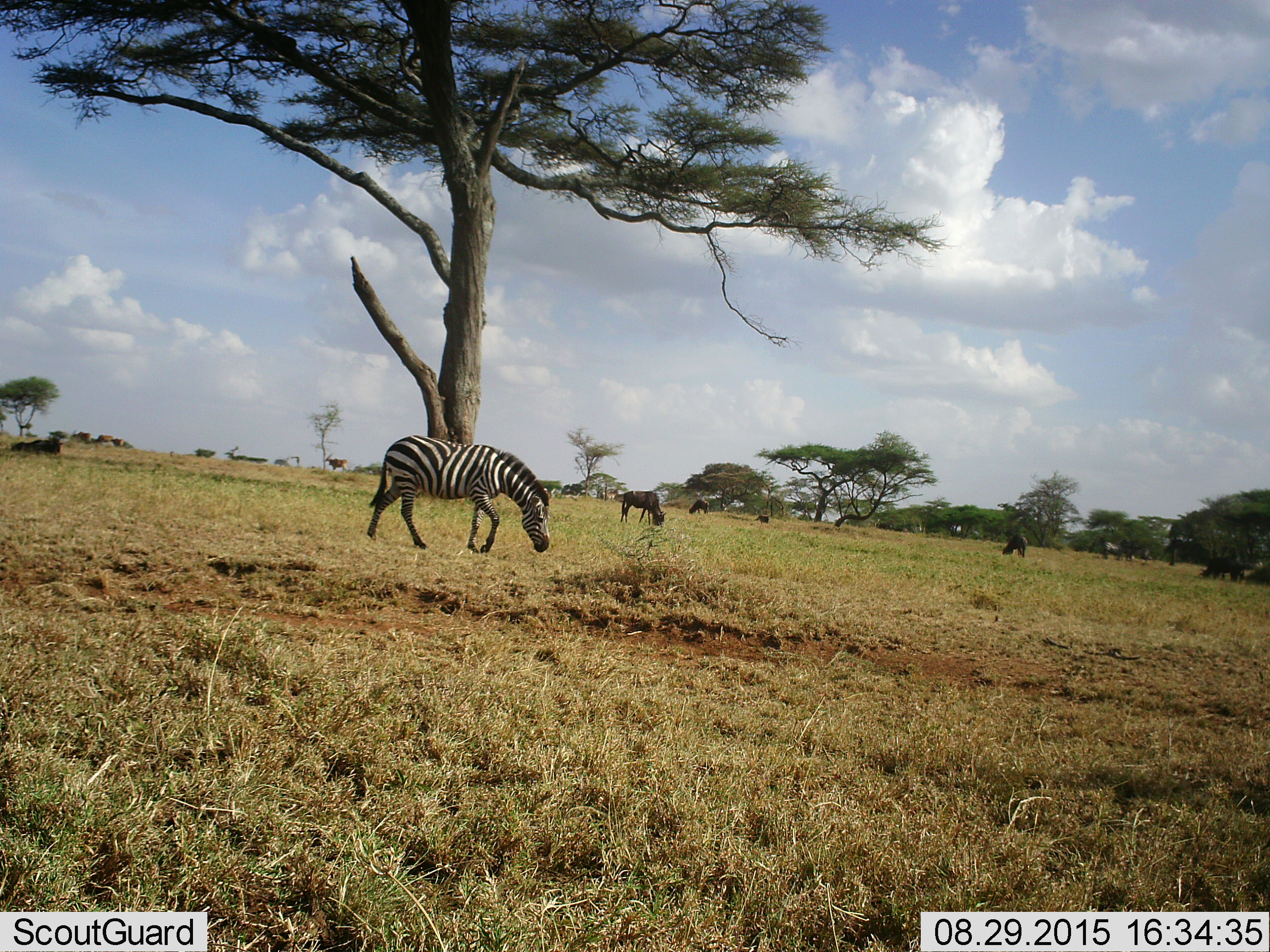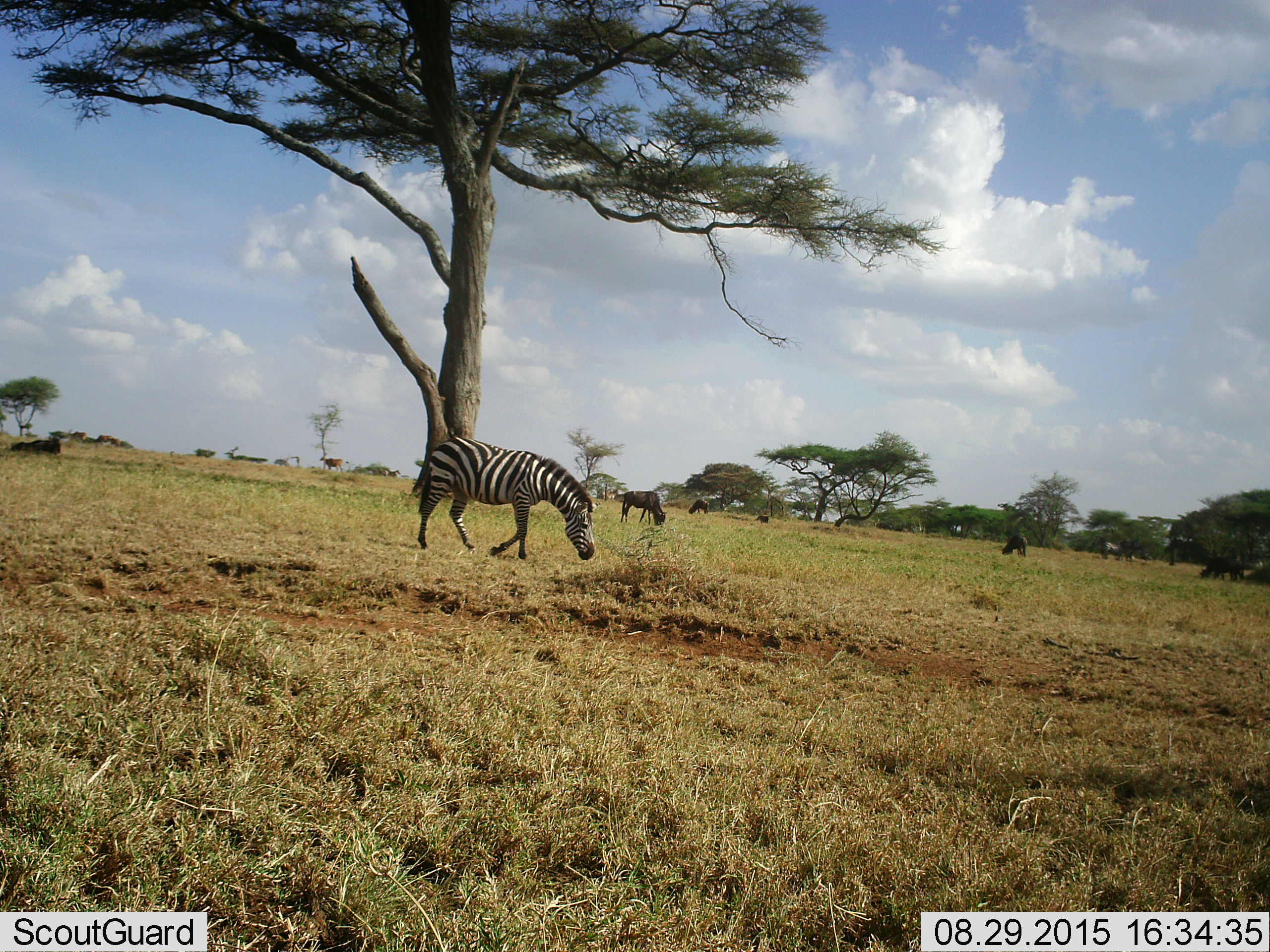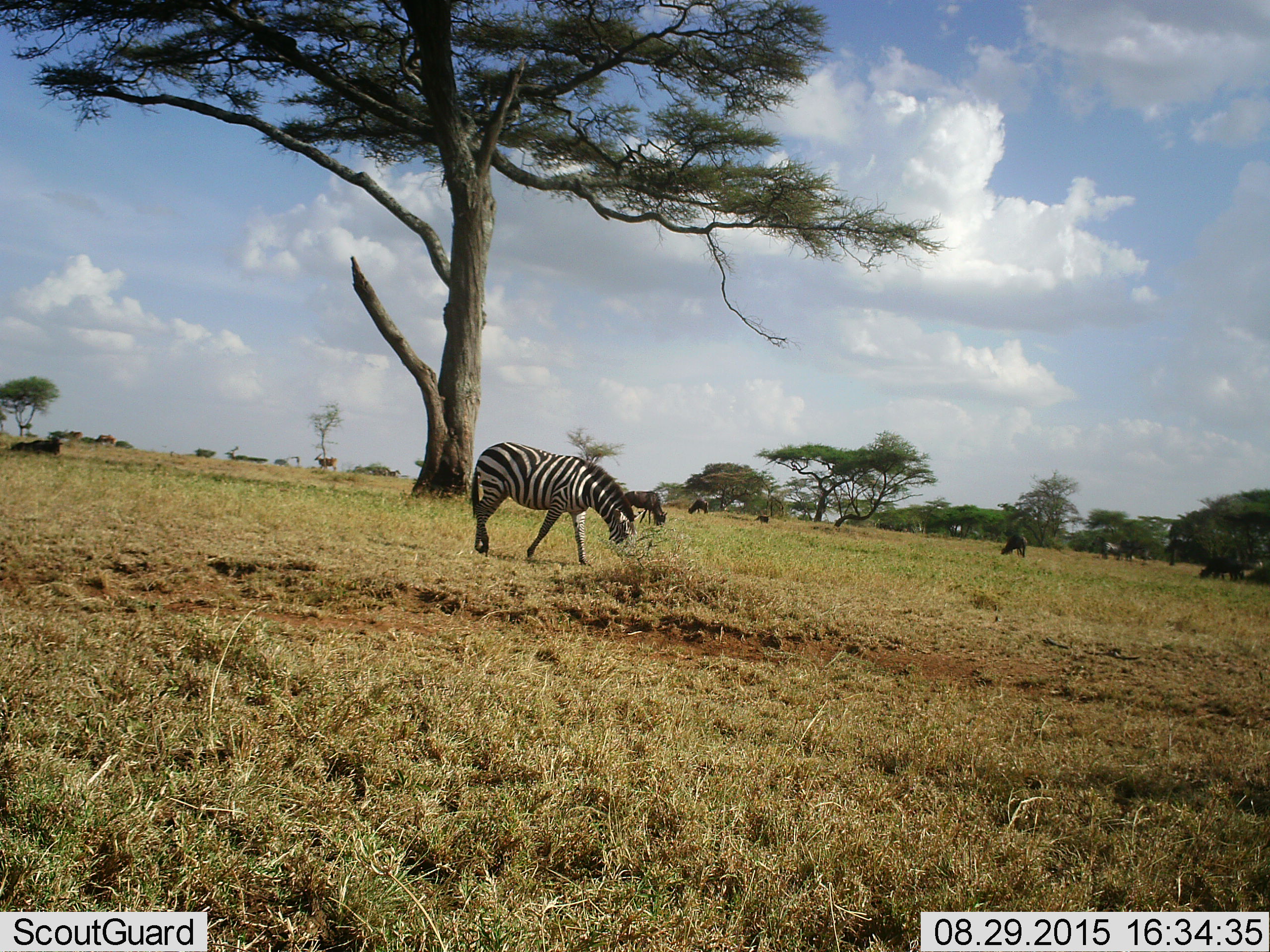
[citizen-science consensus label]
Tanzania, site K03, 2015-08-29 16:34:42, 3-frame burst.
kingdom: Animalia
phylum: Chordata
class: Mammalia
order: Artiodactyla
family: Bovidae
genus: Connochaetes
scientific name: Connochaetes taurinus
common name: blue wildebeest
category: wildebeest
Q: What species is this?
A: Wildebeest (blue wildebeest) (Connochaetes taurinus).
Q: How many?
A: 10.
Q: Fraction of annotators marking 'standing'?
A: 62%.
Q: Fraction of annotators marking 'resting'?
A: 38%.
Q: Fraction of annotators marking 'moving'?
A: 38%.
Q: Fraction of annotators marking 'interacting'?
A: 0%.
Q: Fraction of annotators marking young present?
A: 0%.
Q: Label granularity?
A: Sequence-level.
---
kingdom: Animalia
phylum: Chordata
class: Mammalia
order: Perissodactyla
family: Equidae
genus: Equus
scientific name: Equus quagga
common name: plains zebra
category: zebra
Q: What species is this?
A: Zebra (plains zebra) (Equus quagga).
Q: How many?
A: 1.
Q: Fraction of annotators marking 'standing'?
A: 27%.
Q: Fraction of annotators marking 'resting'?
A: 0%.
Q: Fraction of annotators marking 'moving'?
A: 45%.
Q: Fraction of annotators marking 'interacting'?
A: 0%.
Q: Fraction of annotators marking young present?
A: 0%.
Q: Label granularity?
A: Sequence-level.